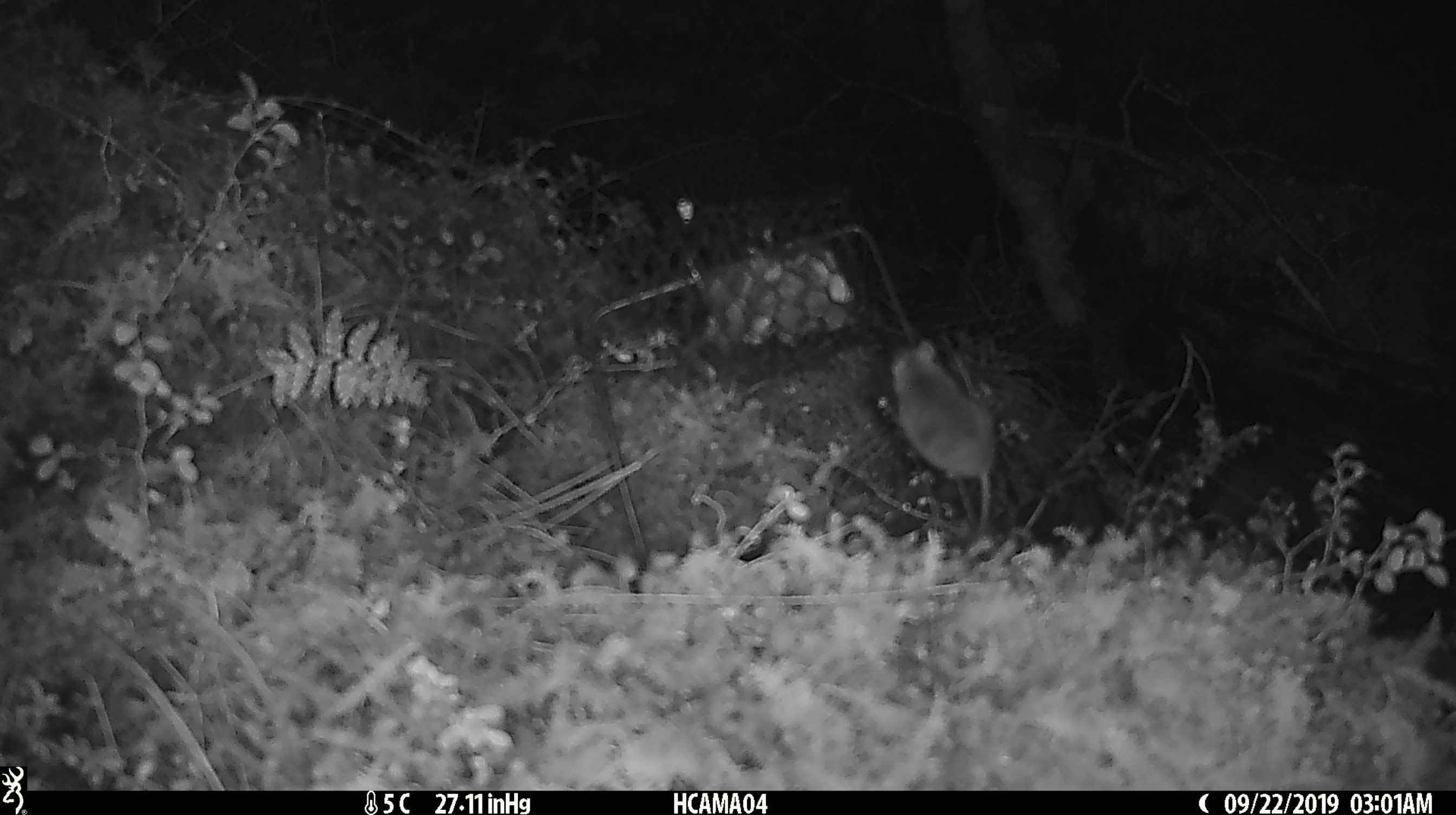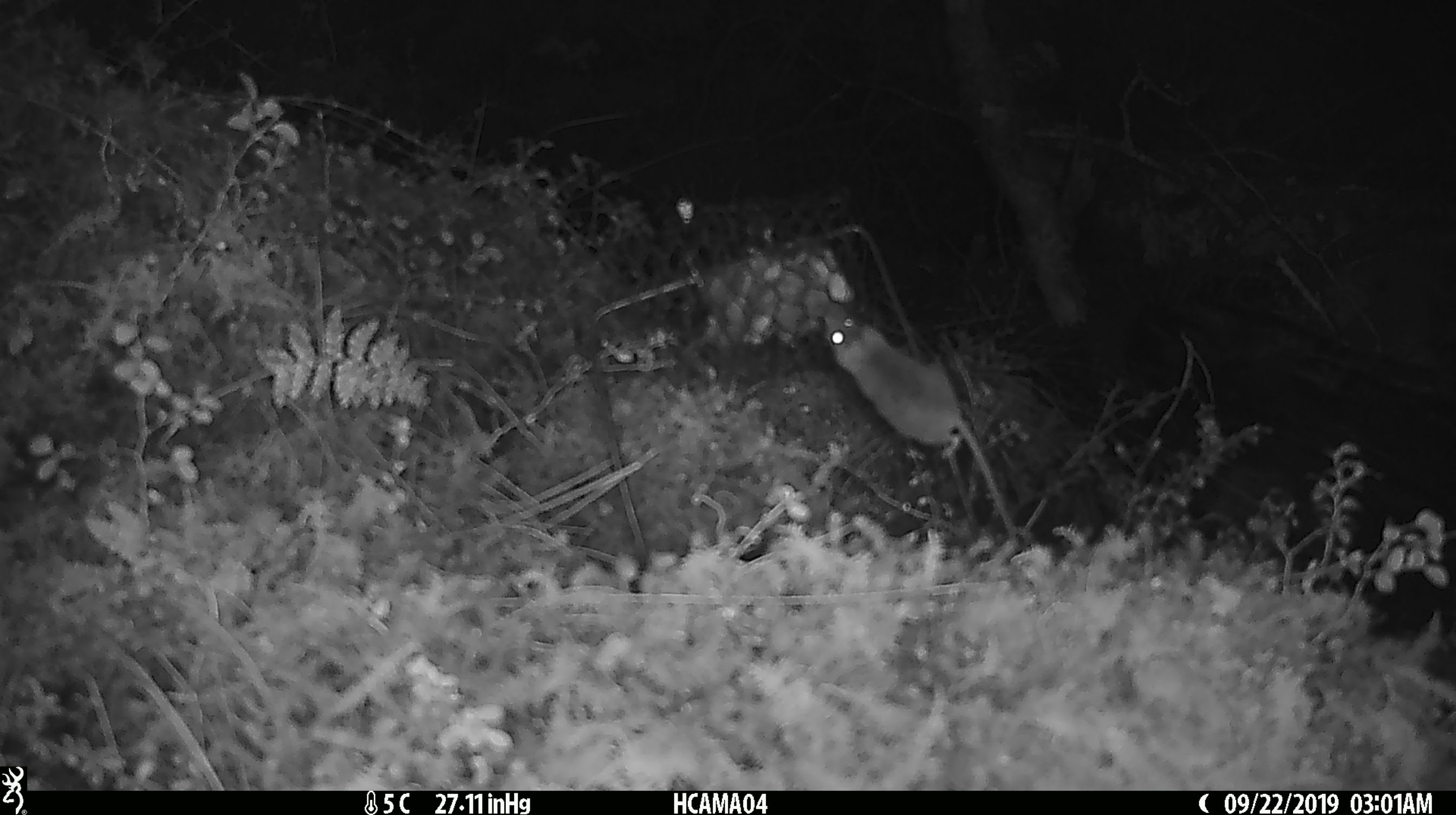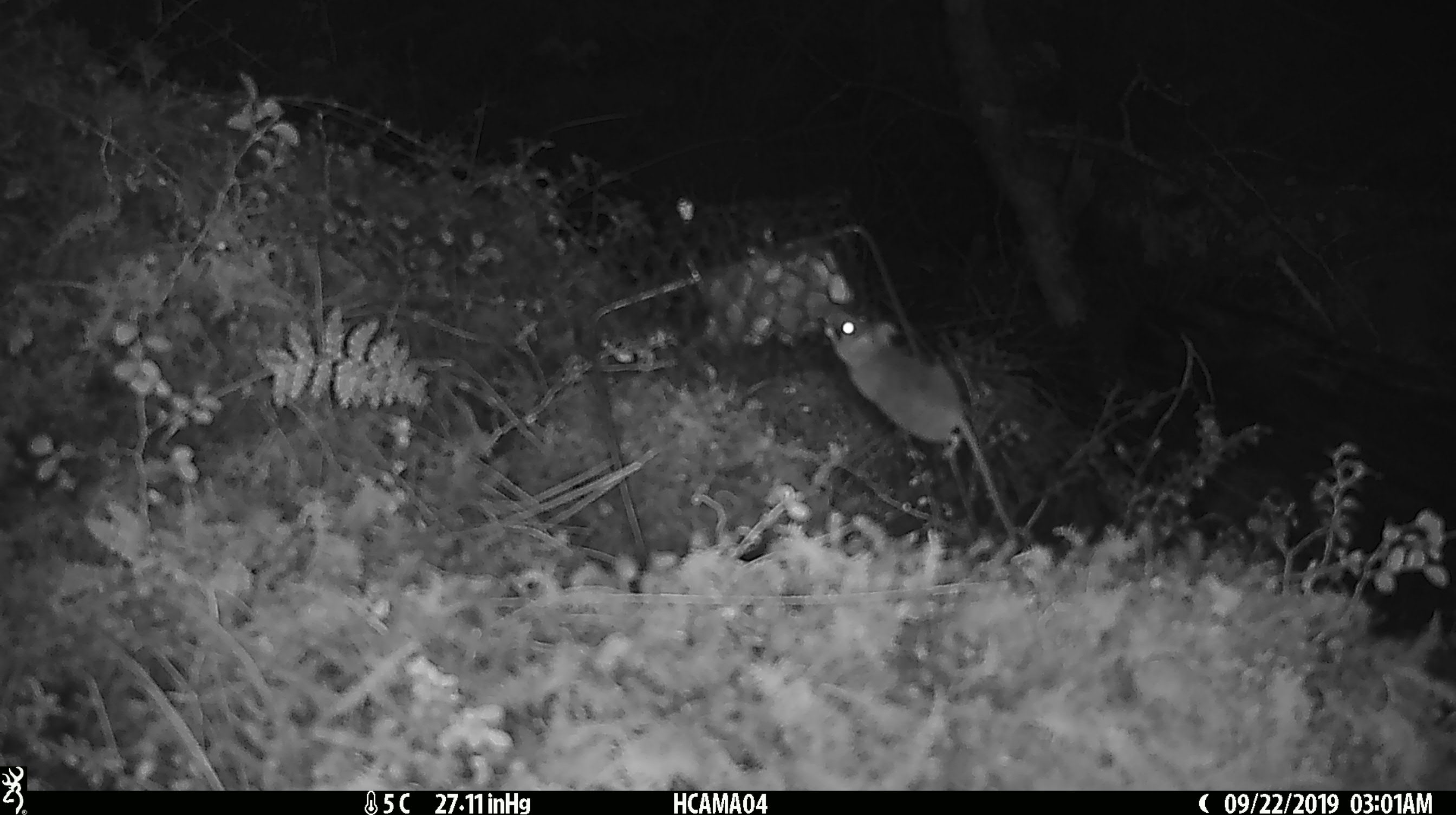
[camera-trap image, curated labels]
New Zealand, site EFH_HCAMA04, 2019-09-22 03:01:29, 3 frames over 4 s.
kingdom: Animalia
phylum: Chordata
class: Mammalia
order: Rodentia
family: Muridae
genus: Mus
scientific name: Mus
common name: mouse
Mouse (Mus).